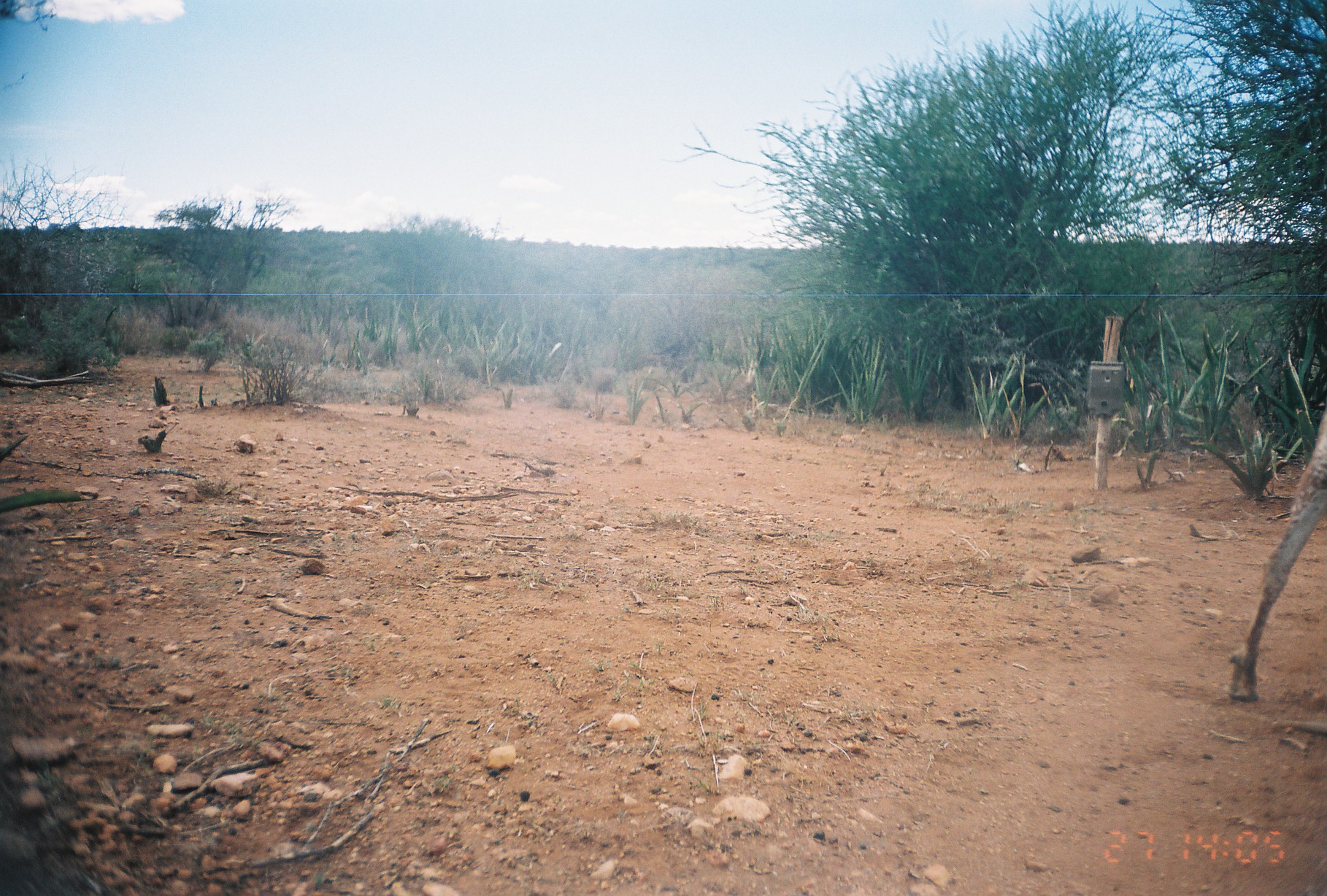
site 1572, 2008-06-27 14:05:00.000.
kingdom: Animalia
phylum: Chordata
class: Mammalia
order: Artiodactyla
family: Bovidae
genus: Capra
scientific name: Capra aegagrus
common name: wild goat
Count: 1.